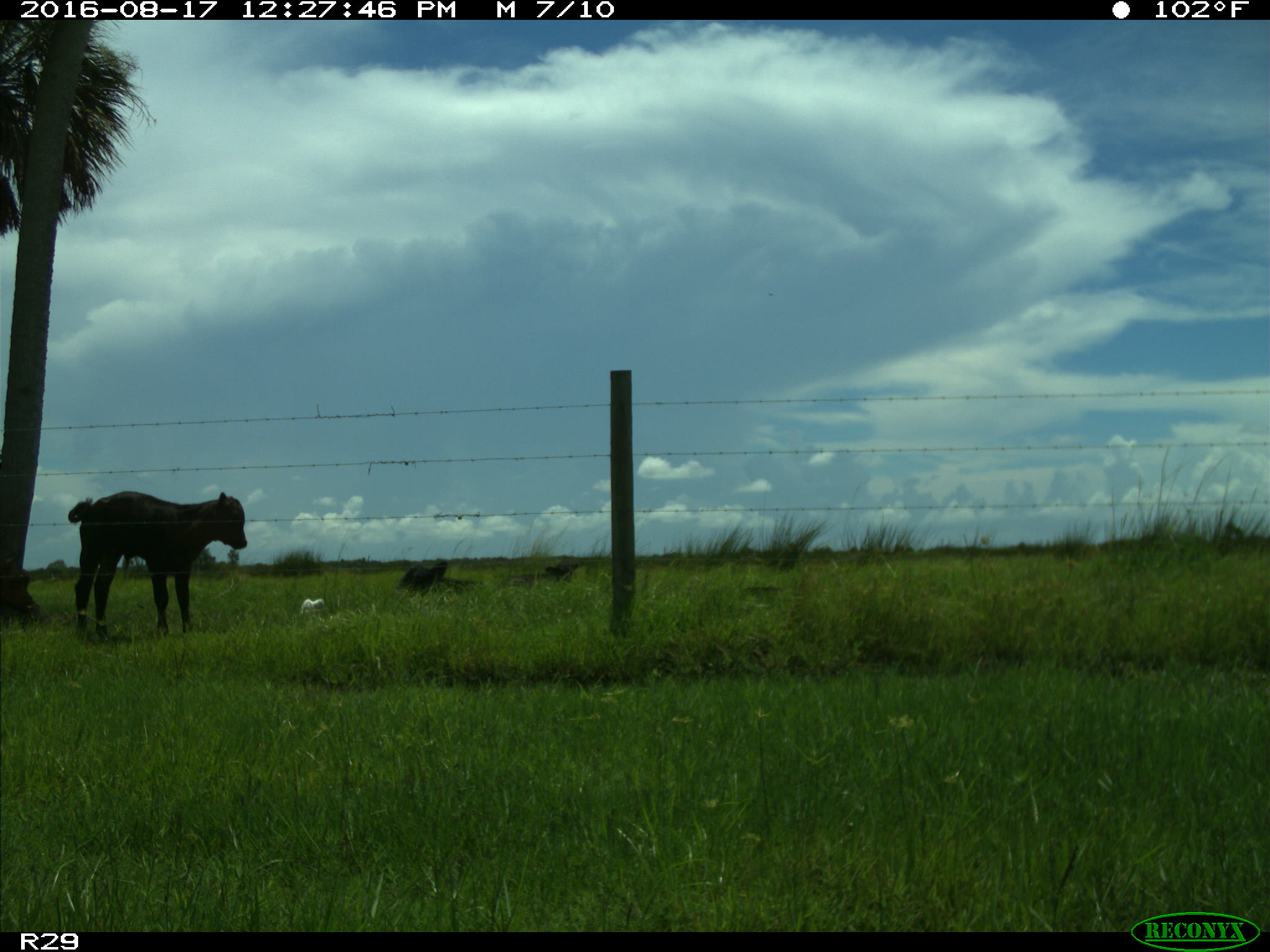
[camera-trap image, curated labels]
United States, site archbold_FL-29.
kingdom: Animalia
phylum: Chordata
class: Mammalia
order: Artiodactyla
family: Bovidae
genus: Bos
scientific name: Bos taurus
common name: domestic cow